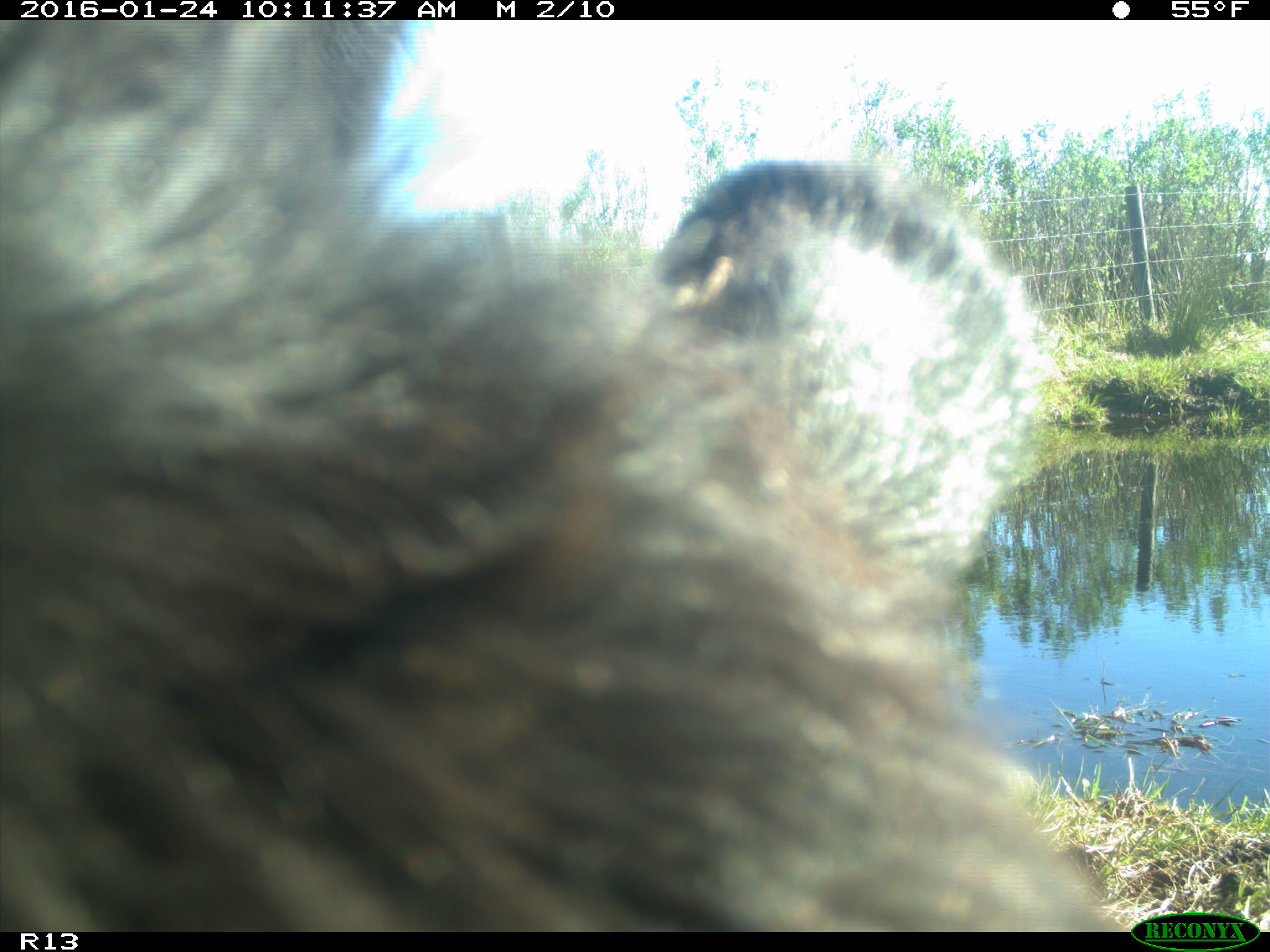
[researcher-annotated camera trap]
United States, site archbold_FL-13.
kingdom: Animalia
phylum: Chordata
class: Mammalia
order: Artiodactyla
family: Bovidae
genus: Bos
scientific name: Bos taurus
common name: domestic cow